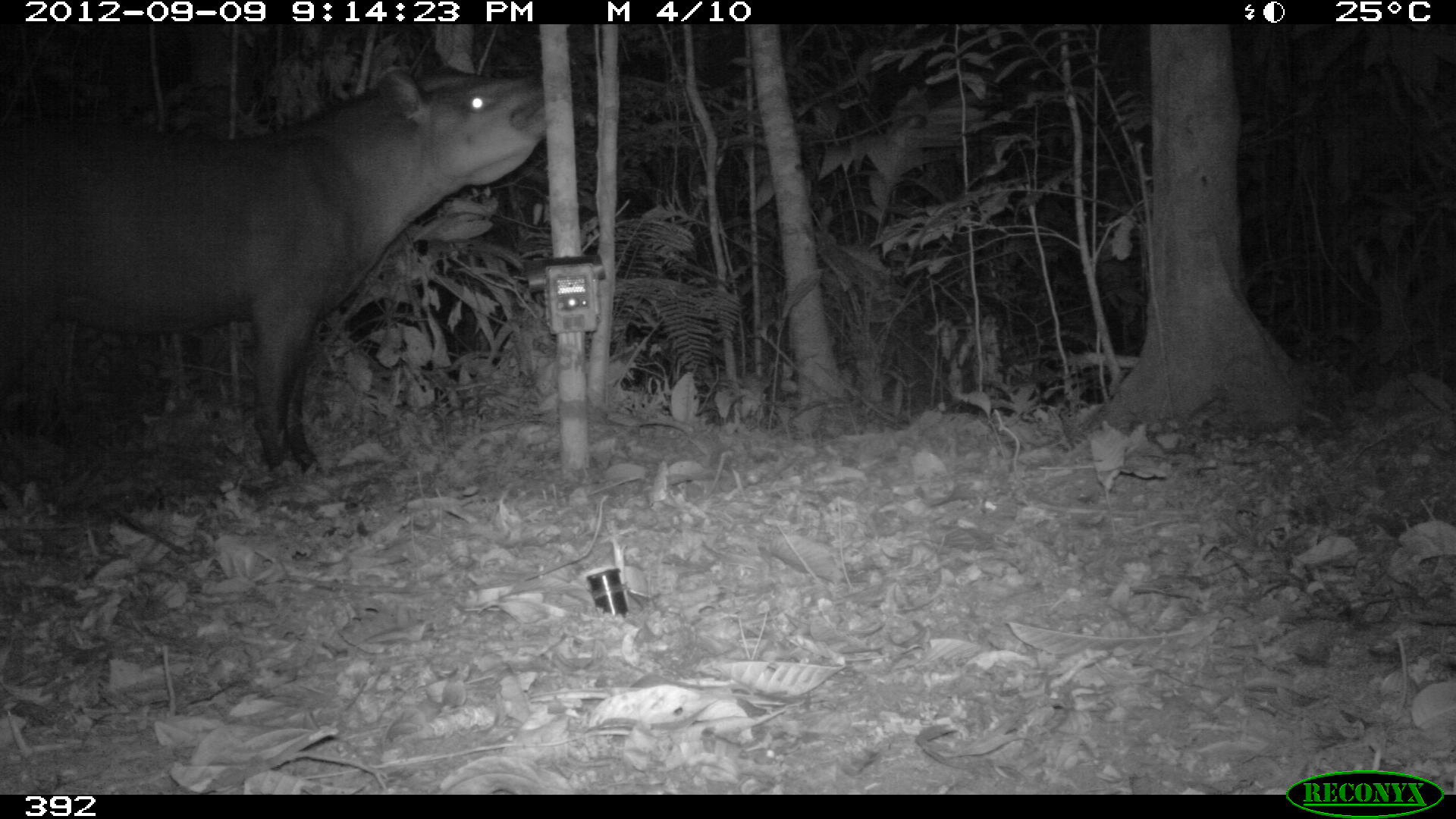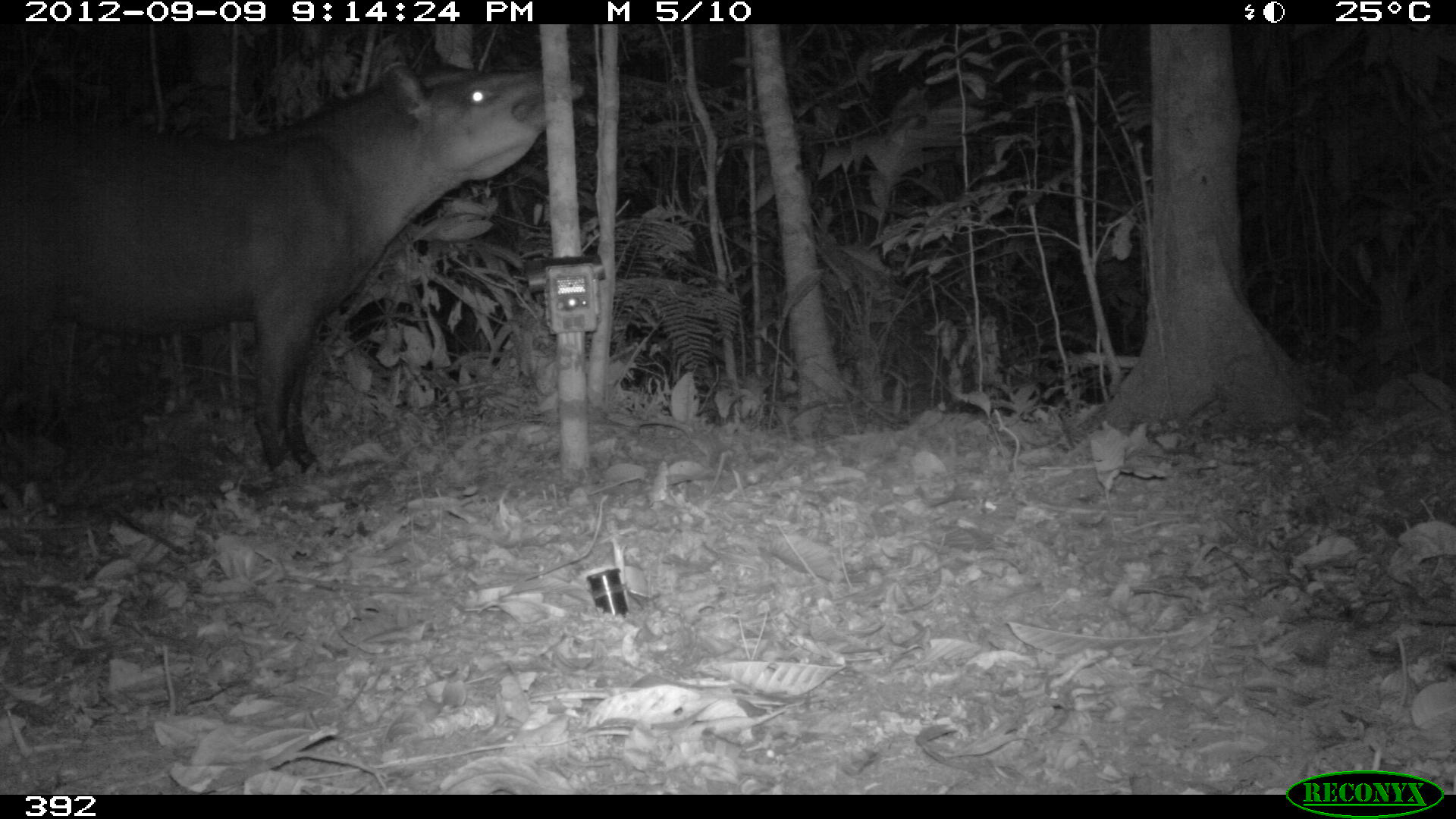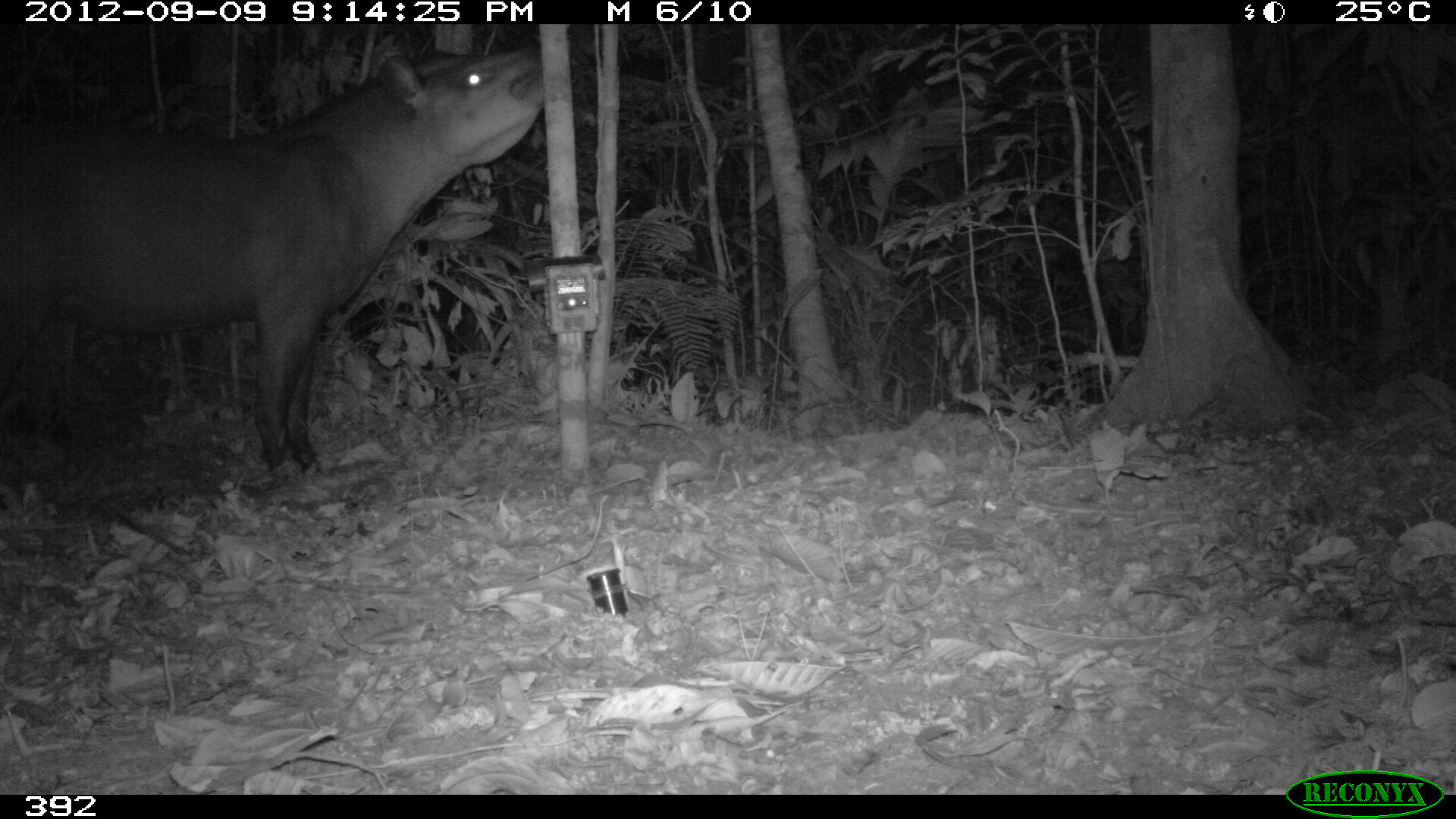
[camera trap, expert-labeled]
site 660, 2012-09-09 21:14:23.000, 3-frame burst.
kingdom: Animalia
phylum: Chordata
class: Mammalia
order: Perissodactyla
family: Tapiridae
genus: Tapirus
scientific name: Tapirus terrestris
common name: south american tapir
Tapirus terrestris (south american tapir).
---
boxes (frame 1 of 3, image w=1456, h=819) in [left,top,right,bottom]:
tapirus terrestris: [0,44,546,510]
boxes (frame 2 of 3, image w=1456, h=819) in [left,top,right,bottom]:
tapirus terrestris: [0,43,582,508]